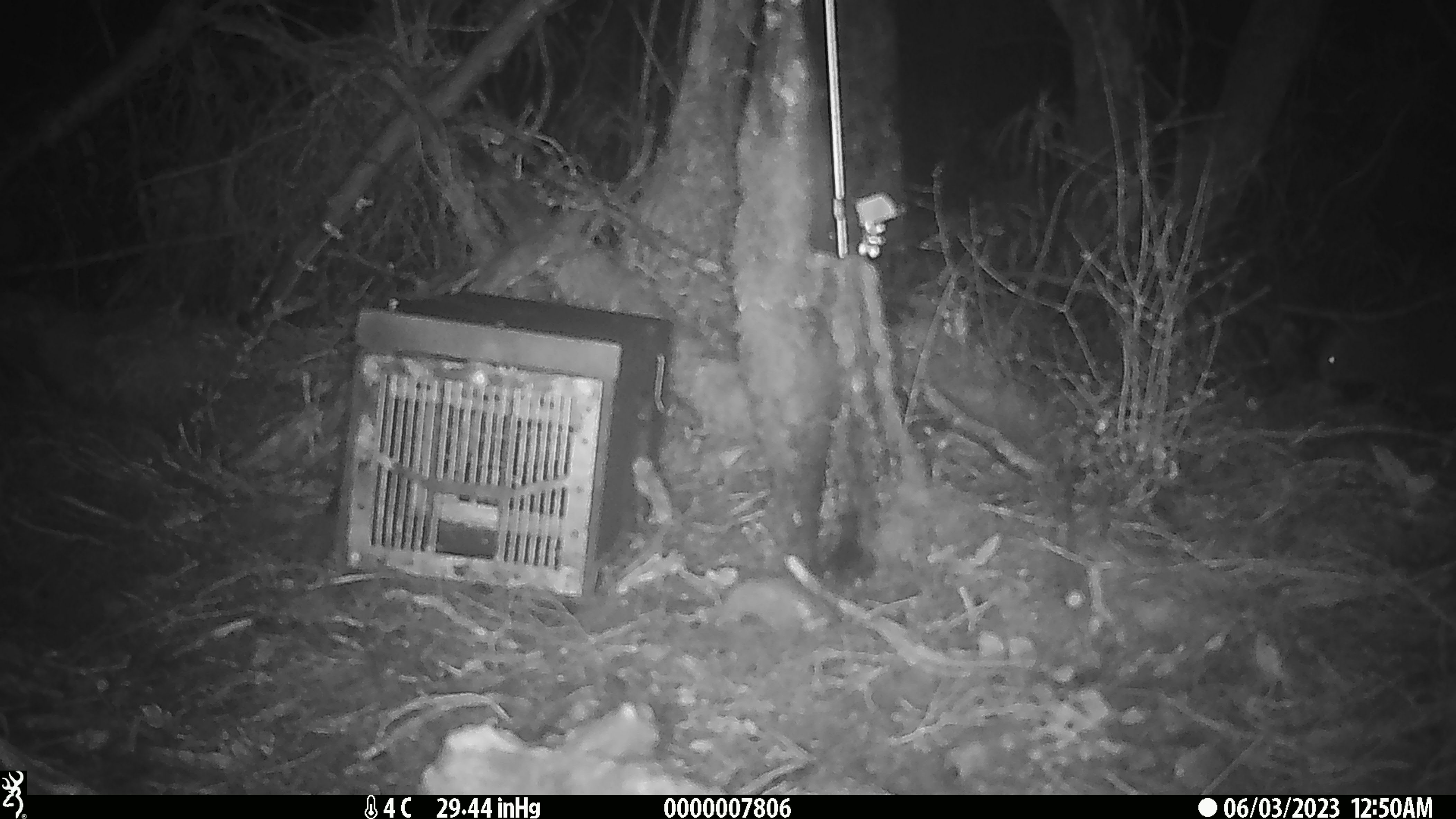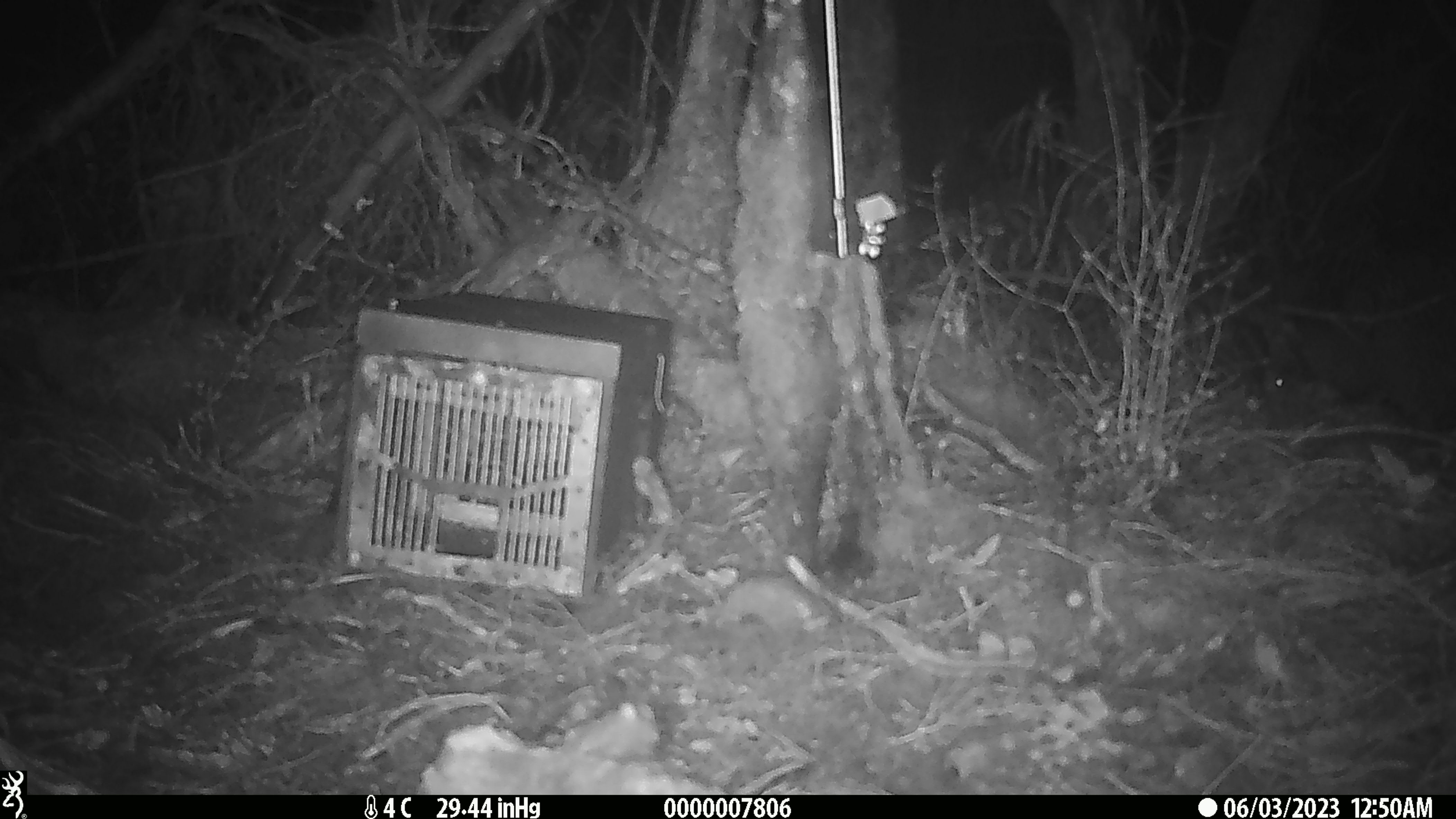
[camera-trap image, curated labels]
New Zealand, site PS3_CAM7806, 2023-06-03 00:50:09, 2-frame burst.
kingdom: Animalia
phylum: Chordata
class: Aves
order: Apterygiformes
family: Apterygidae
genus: Apteryx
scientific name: Apteryx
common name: kiwi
Kiwi (Apteryx).